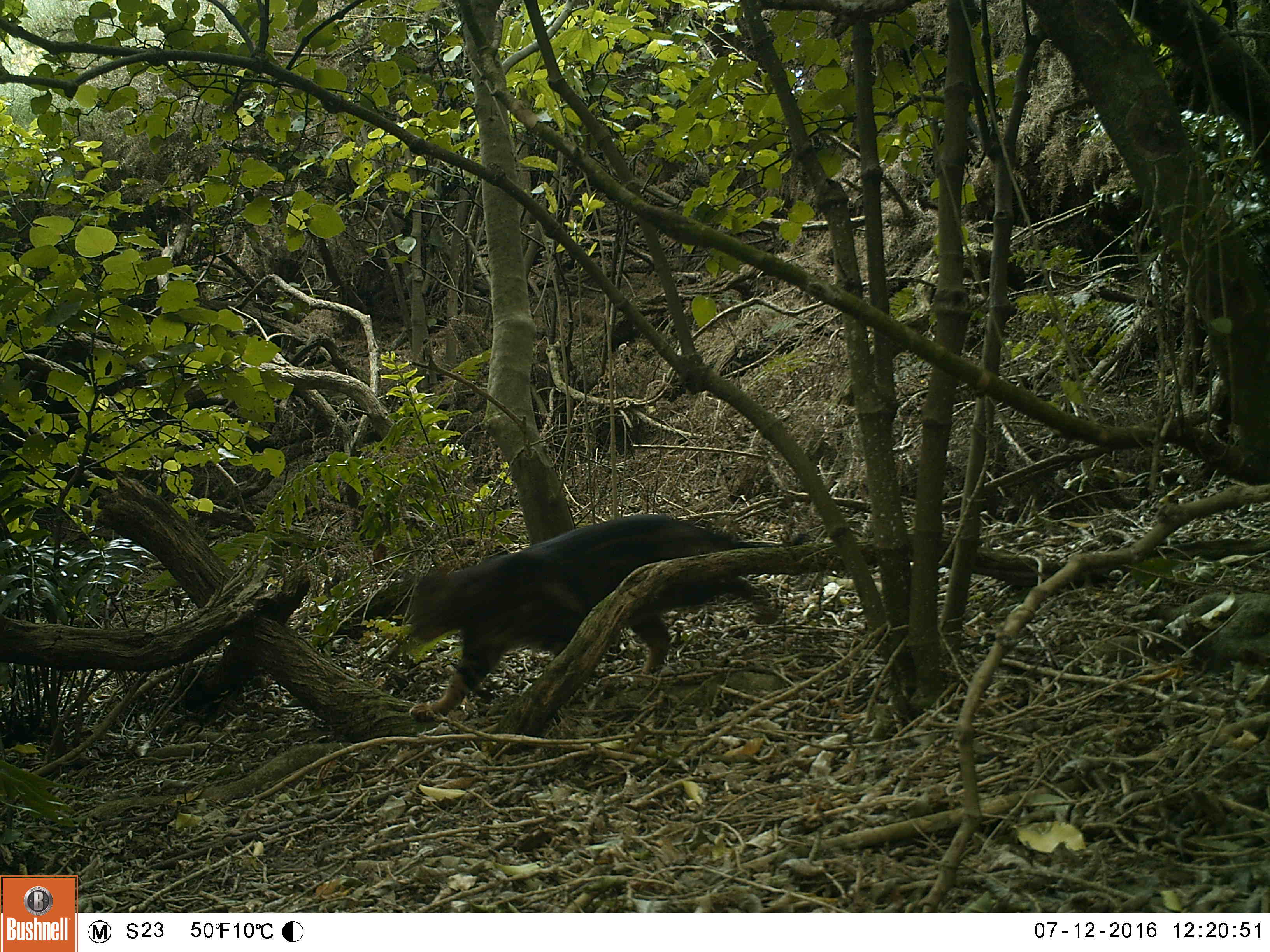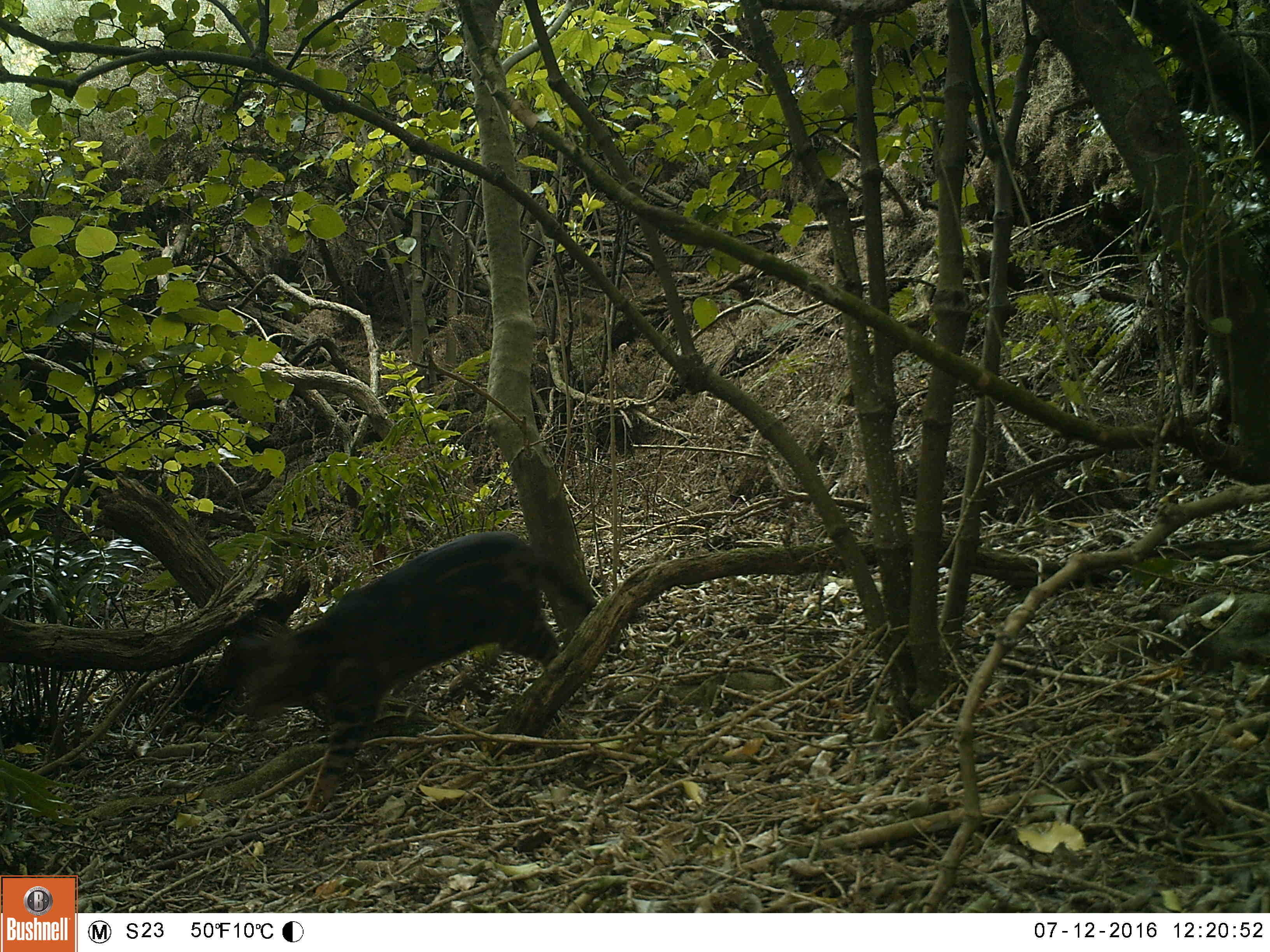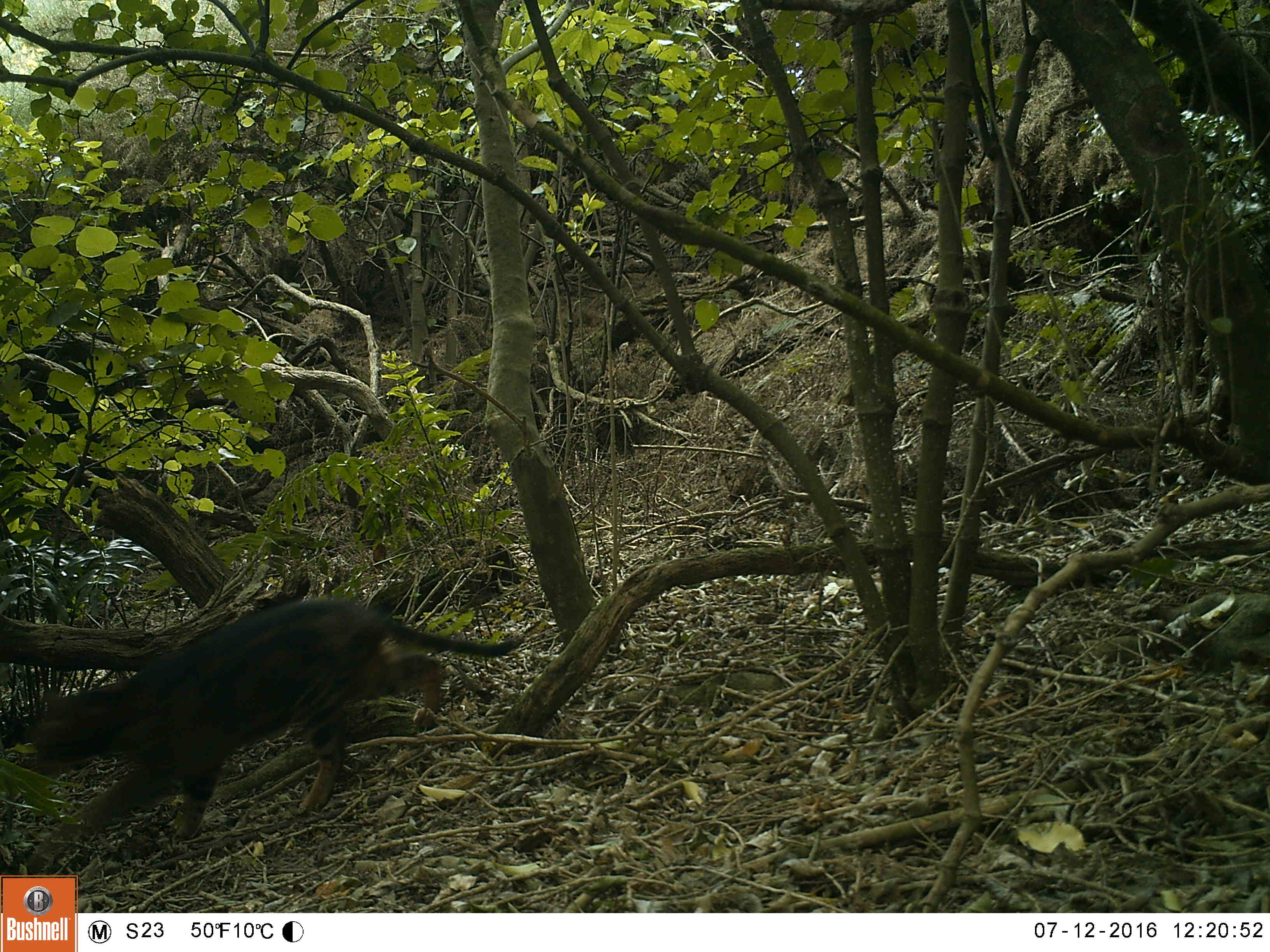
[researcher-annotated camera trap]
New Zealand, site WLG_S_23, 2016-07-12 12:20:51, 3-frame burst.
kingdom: Animalia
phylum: Chordata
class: Mammalia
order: Carnivora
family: Felidae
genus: Felis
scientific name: Felis catus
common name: domestic cat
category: cat